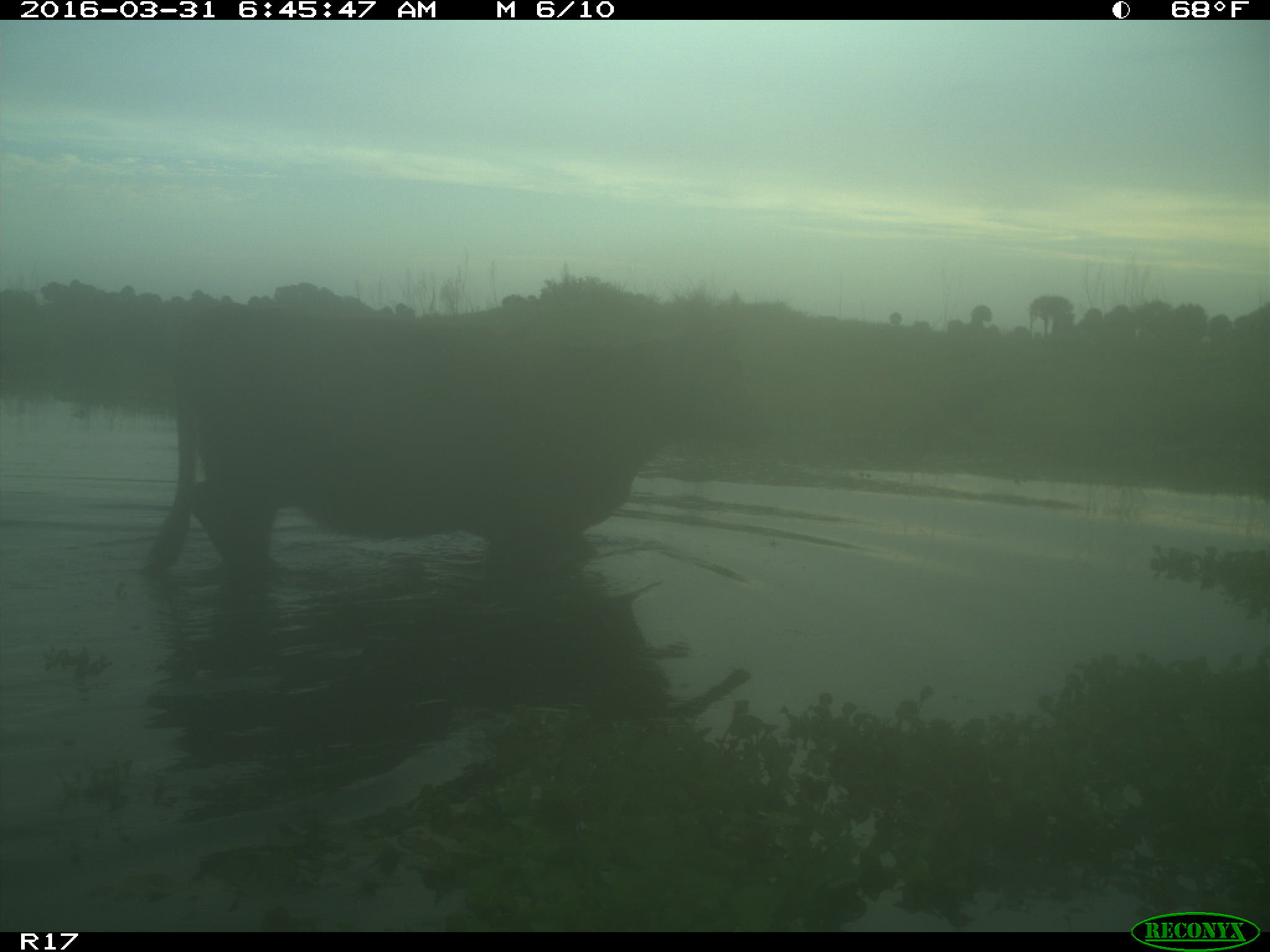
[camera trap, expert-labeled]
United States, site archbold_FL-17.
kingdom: Animalia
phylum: Chordata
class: Mammalia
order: Artiodactyla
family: Bovidae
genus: Bos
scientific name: Bos taurus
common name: domestic cow